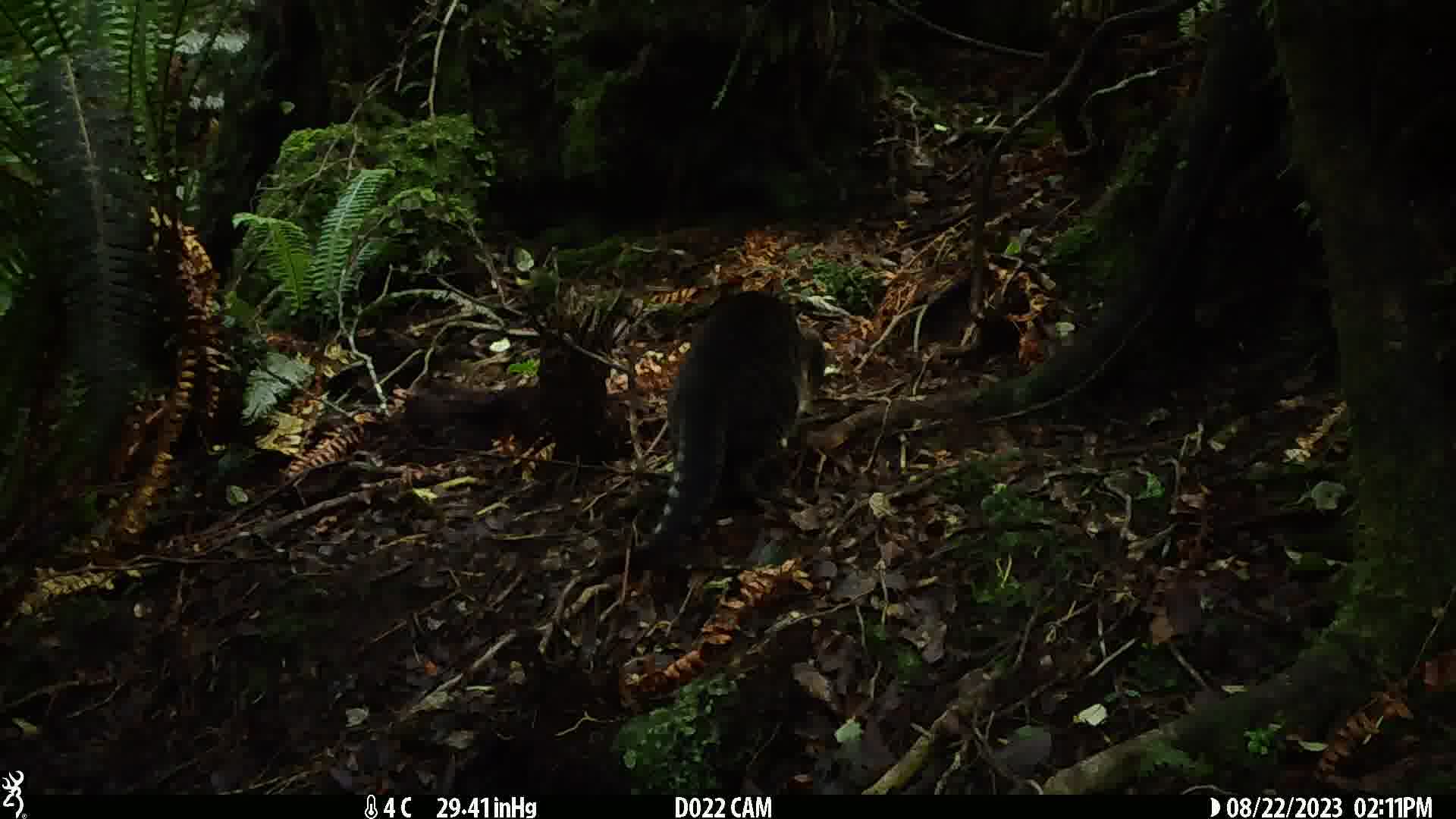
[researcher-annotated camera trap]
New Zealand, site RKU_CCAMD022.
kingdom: Animalia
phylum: Chordata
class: Mammalia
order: Carnivora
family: Felidae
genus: Felis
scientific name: Felis catus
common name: domestic cat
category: cat